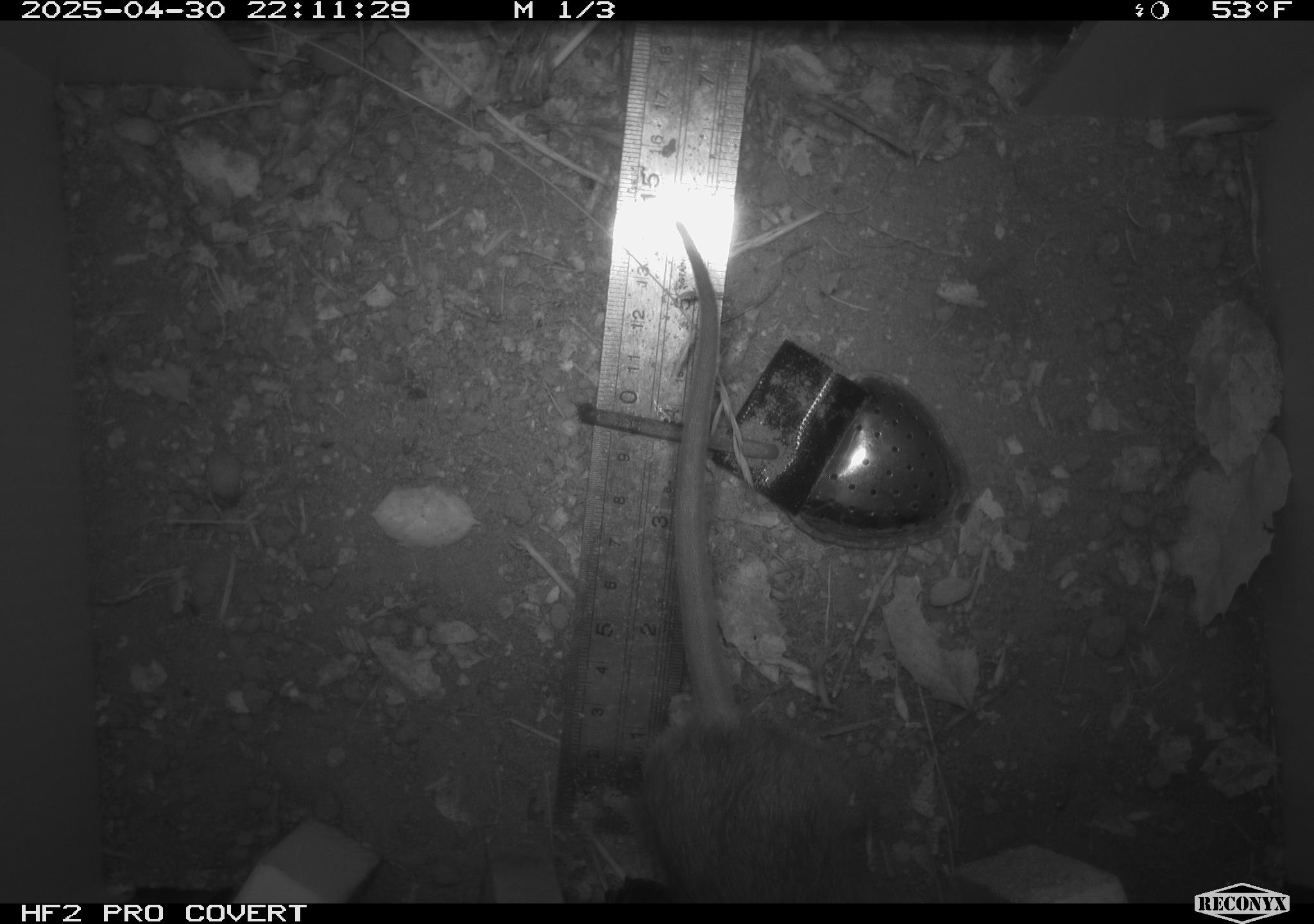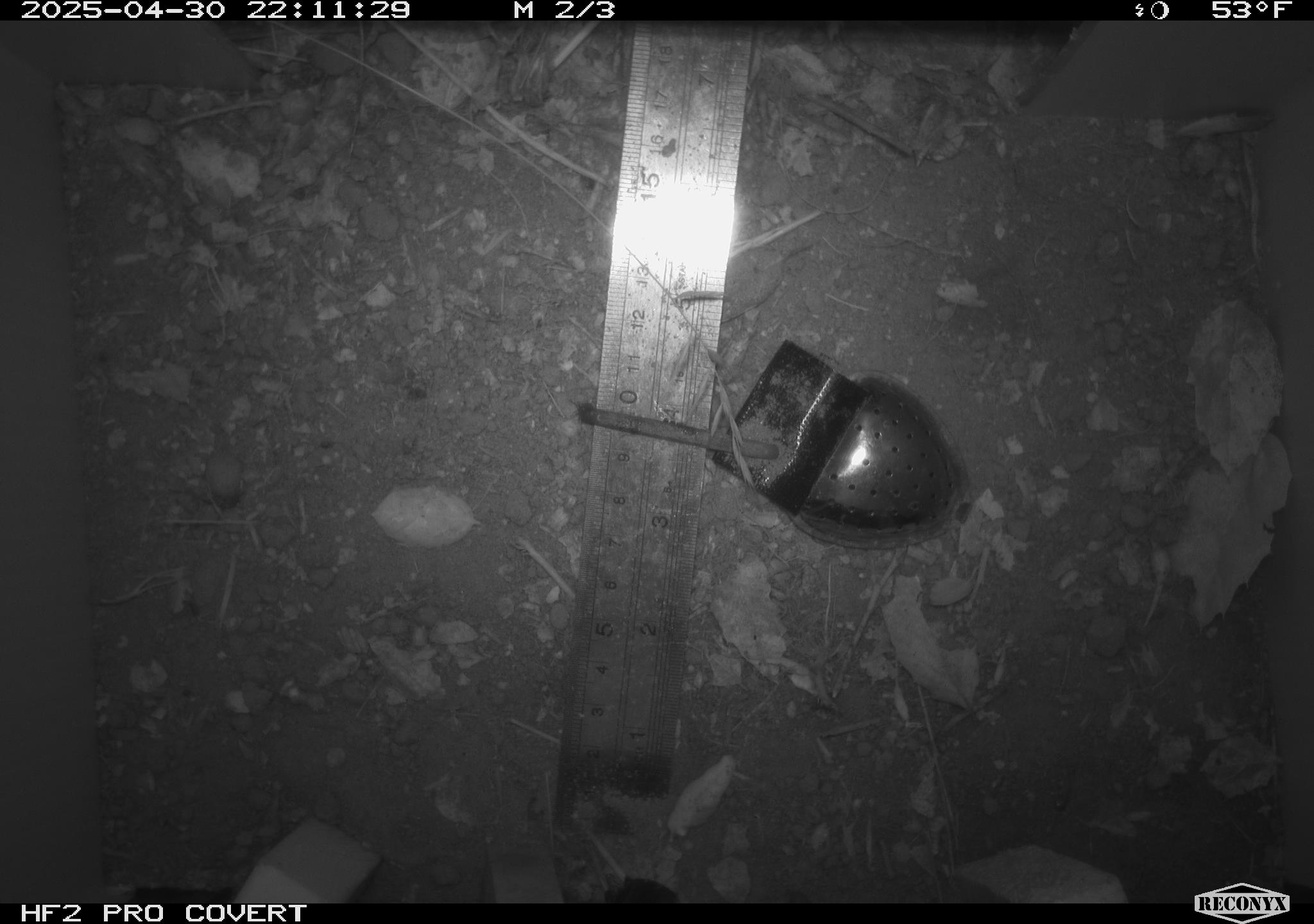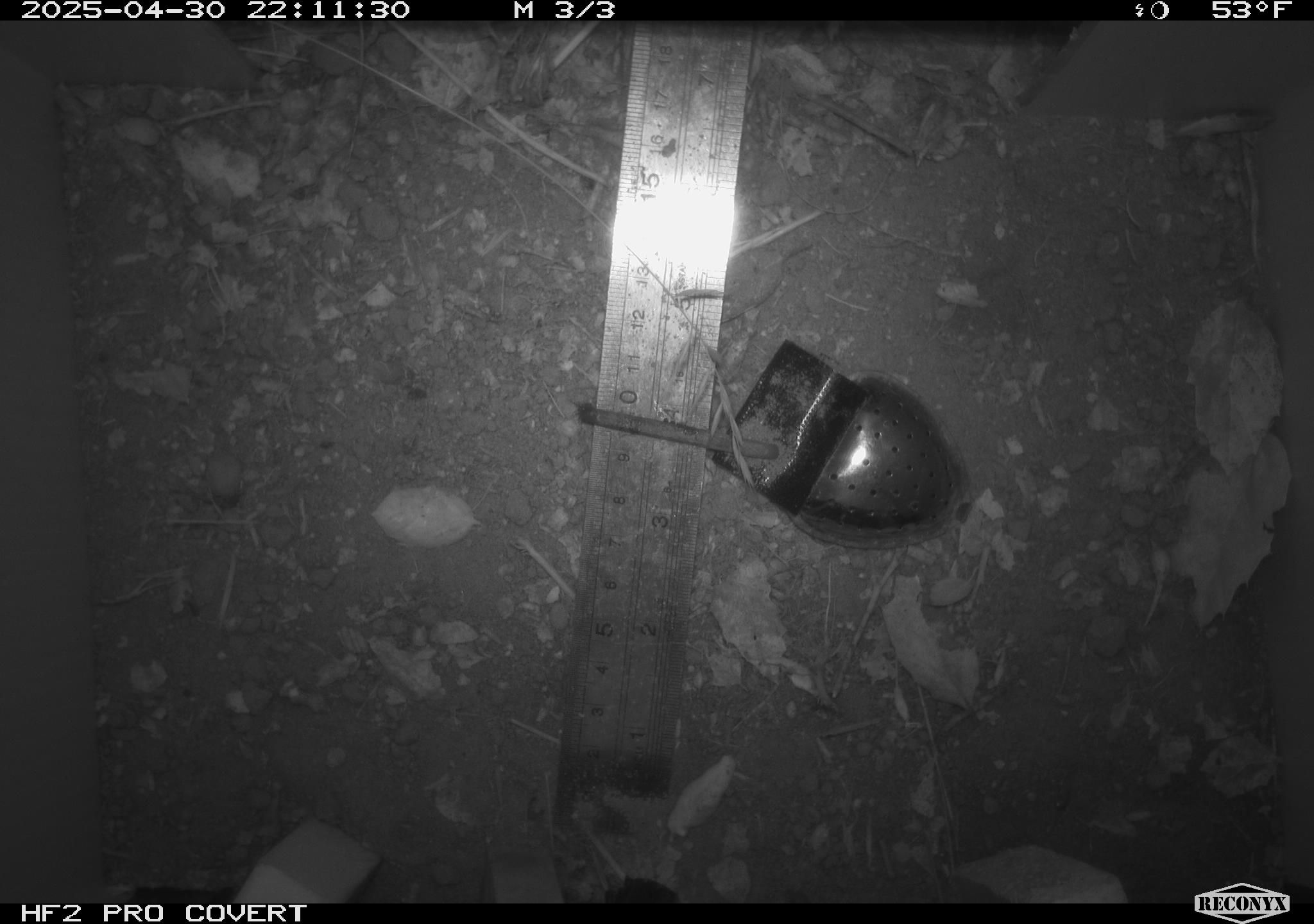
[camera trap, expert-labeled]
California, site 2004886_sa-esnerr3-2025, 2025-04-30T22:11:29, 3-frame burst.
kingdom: Animalia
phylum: Chordata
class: Mammalia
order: Rodentia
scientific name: Rodentia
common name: rodent